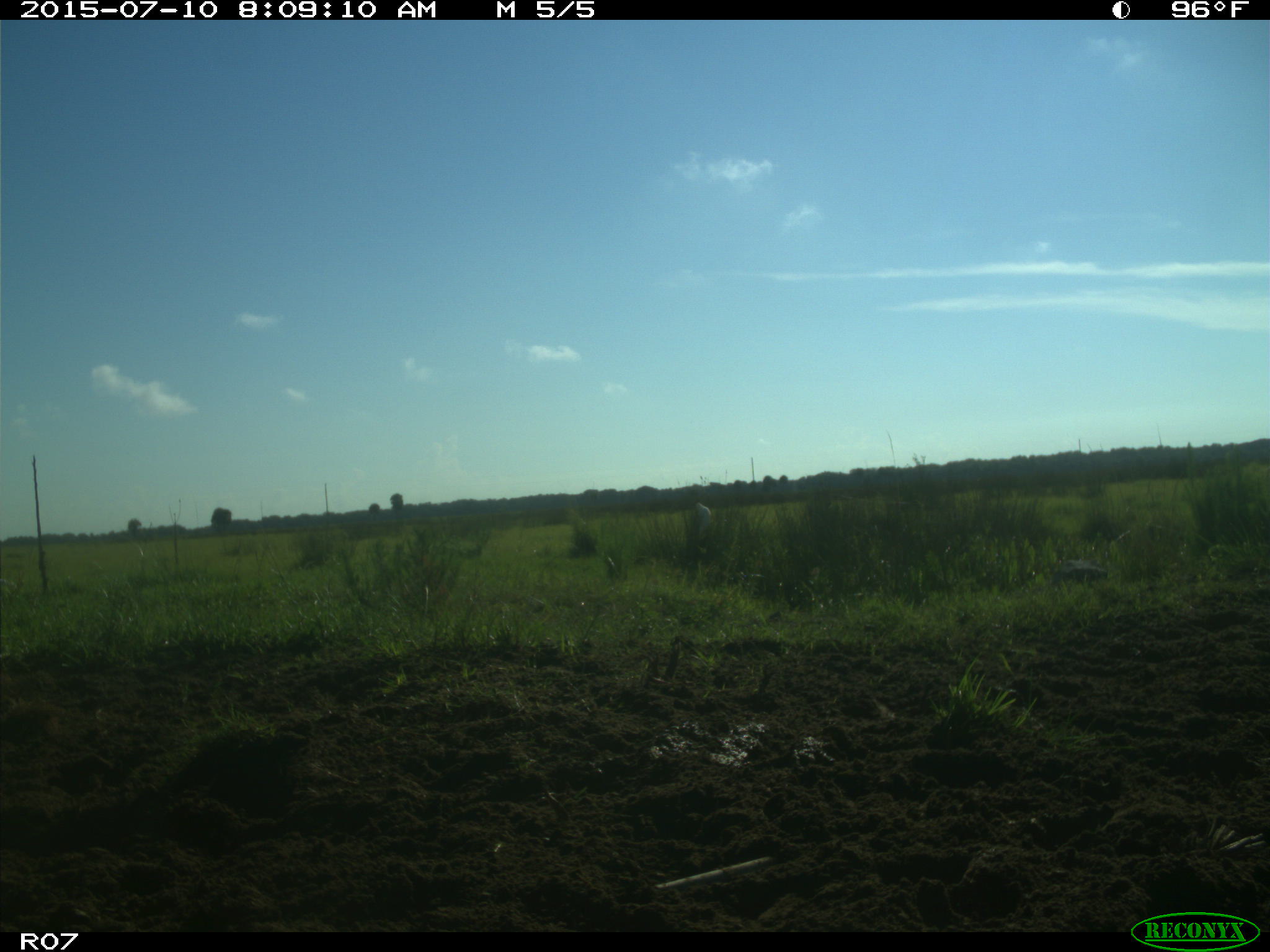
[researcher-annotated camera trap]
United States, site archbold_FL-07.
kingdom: Animalia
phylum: Chordata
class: Aves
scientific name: Aves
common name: birds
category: unidentified bird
Unidentified bird (birds) (Aves).